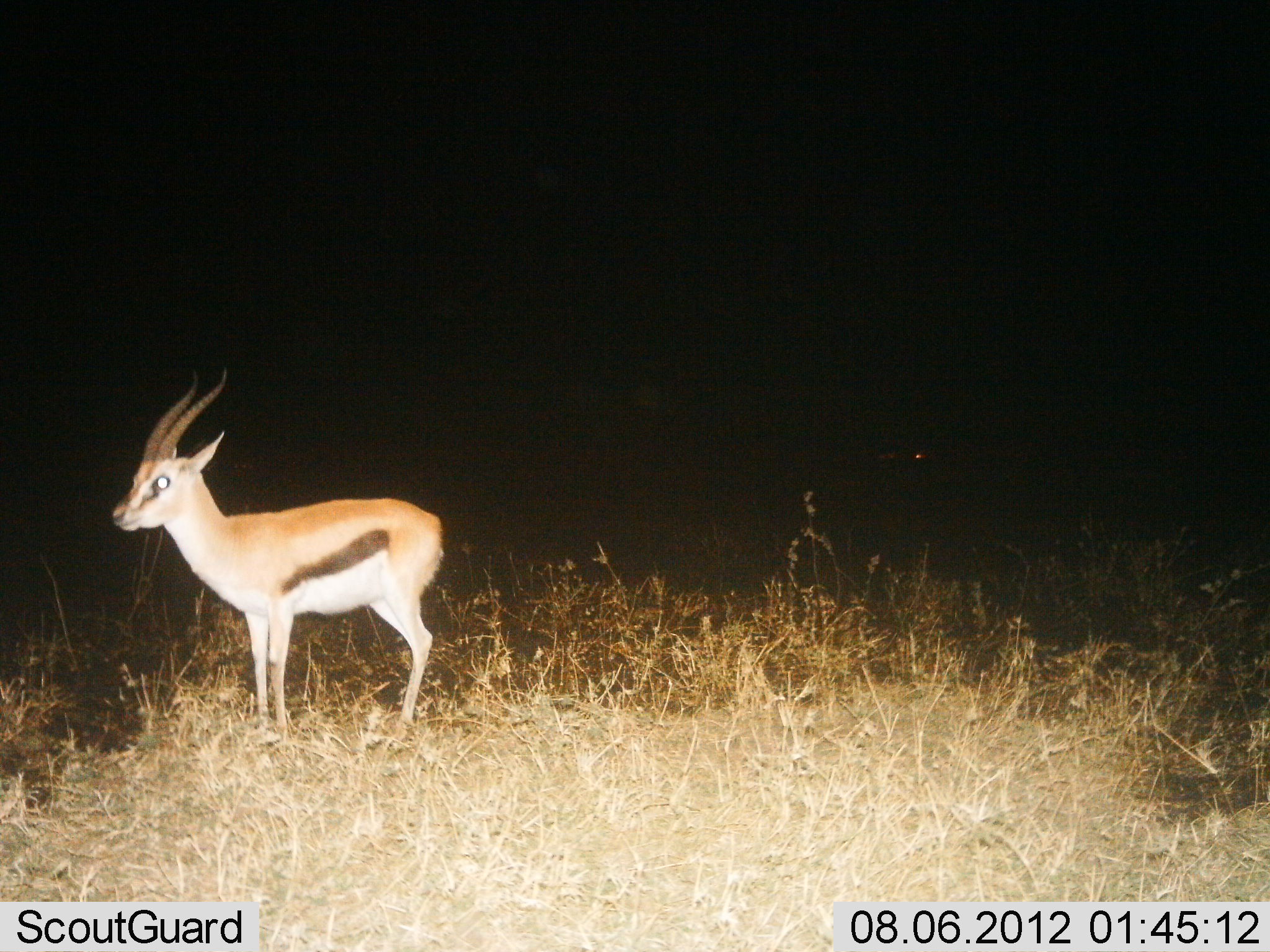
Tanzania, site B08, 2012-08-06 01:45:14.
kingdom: Animalia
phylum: Chordata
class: Mammalia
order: Artiodactyla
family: Bovidae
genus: Eudorcas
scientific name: Eudorcas thomsonii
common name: thomson's gazelle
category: gazellethomsons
Gazellethomsons (thomson's gazelle) (Eudorcas thomsonii), count 1. Behavior (volunteer vote fractions): standing 100%, resting 0%, moving 0%, interacting 0%. Young present (vote fraction): 0%. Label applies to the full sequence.